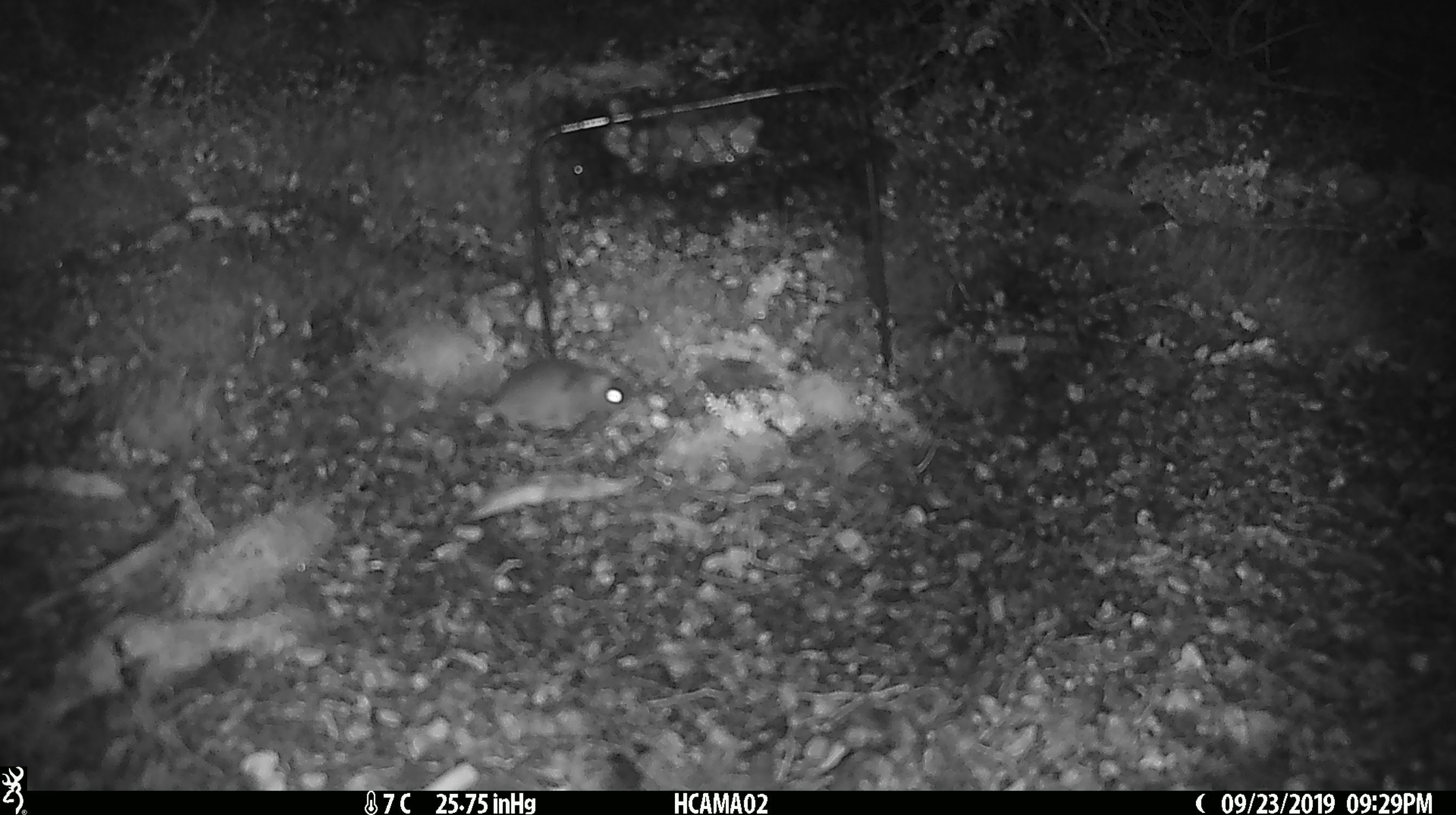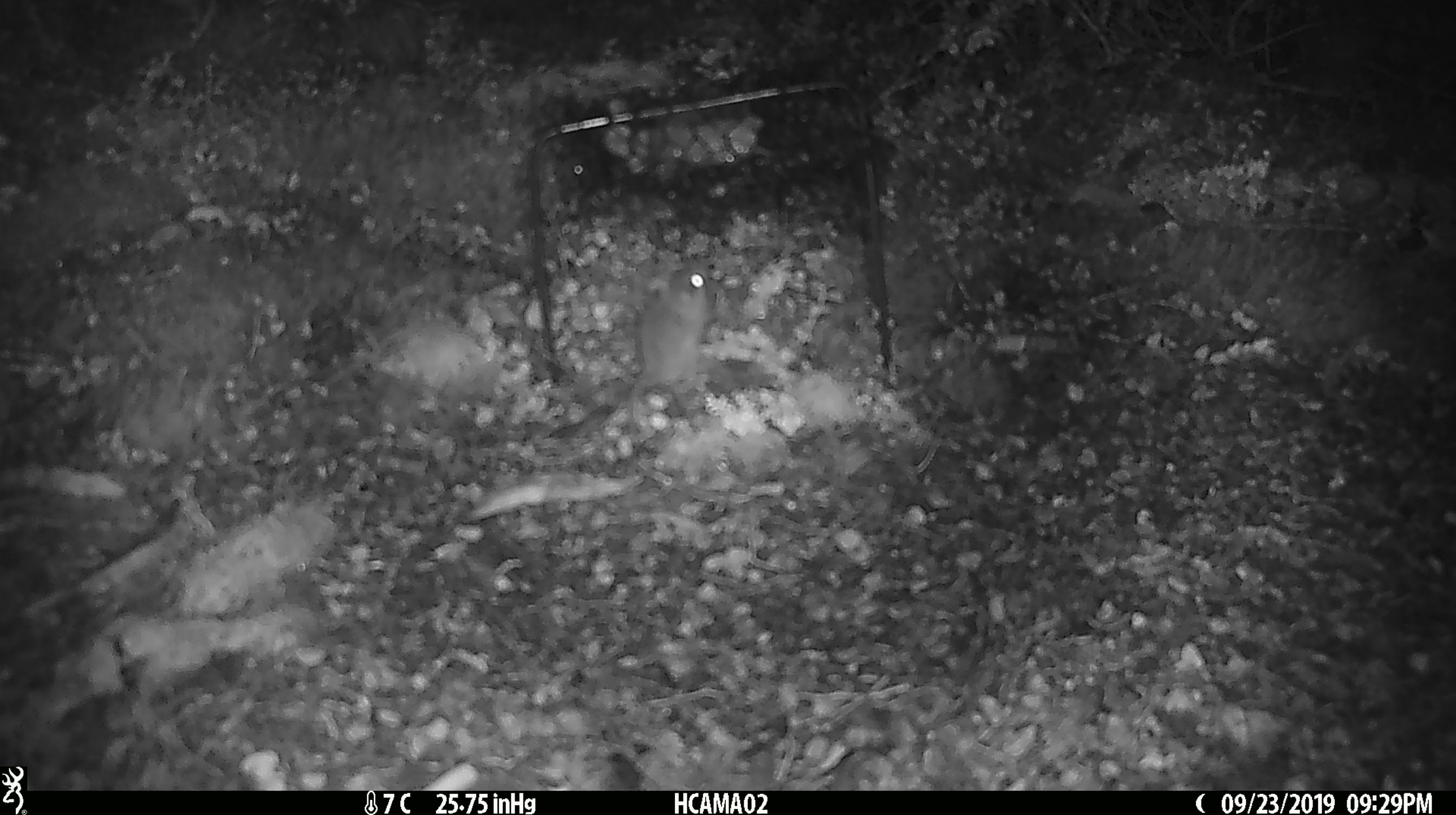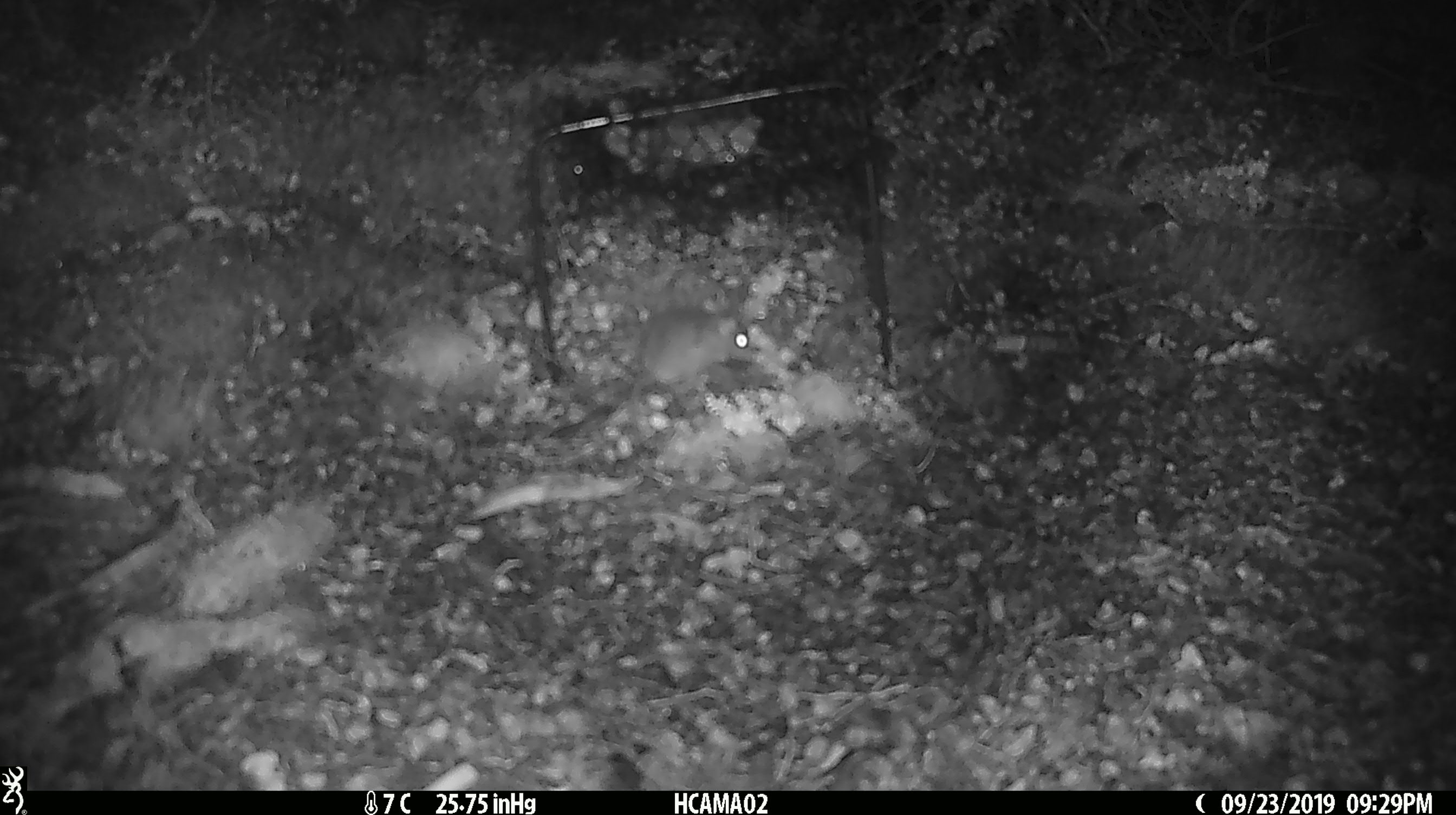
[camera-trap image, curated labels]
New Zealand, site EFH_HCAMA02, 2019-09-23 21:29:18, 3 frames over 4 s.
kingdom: Animalia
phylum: Chordata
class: Mammalia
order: Rodentia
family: Muridae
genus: Mus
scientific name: Mus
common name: mouse